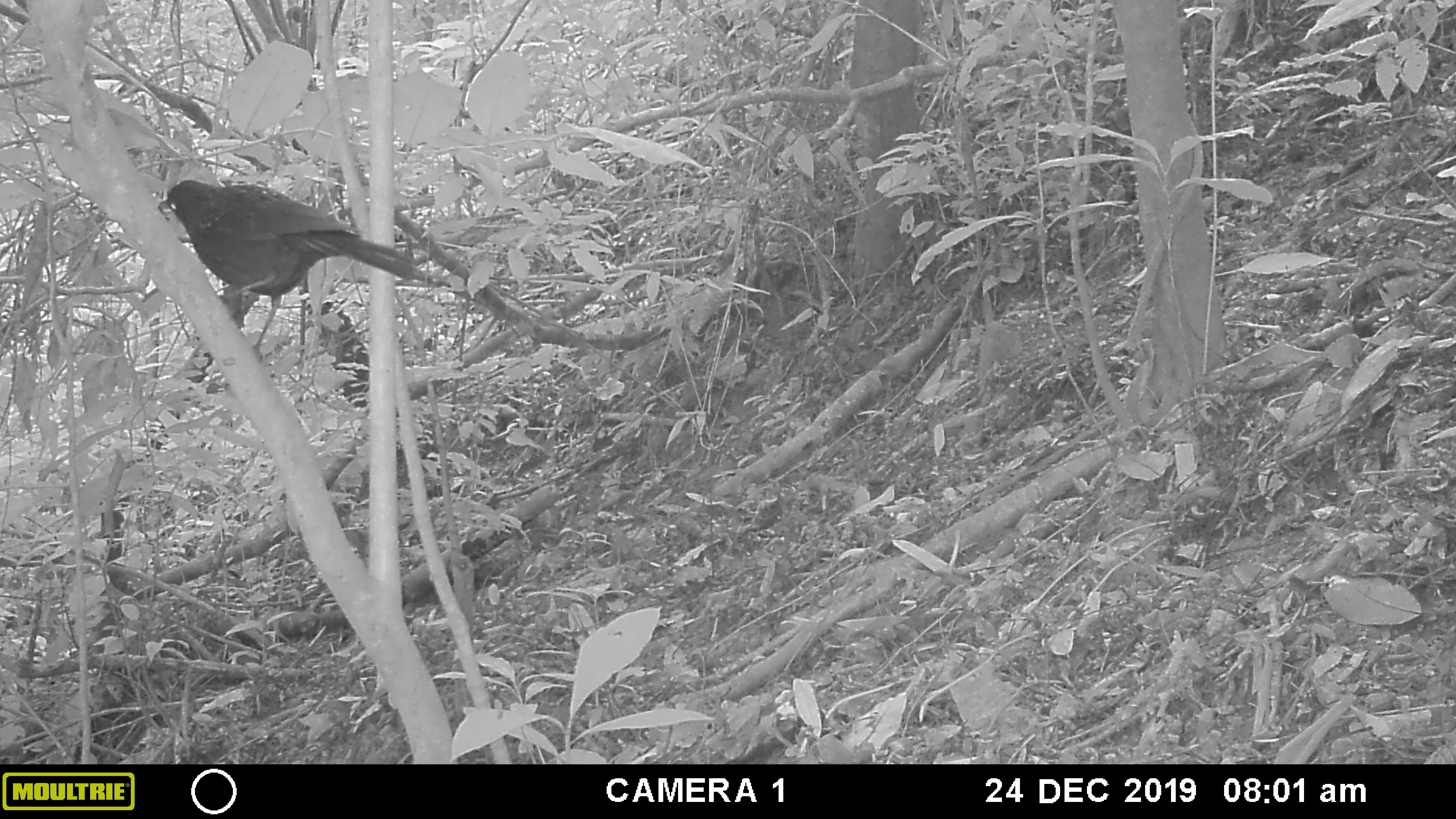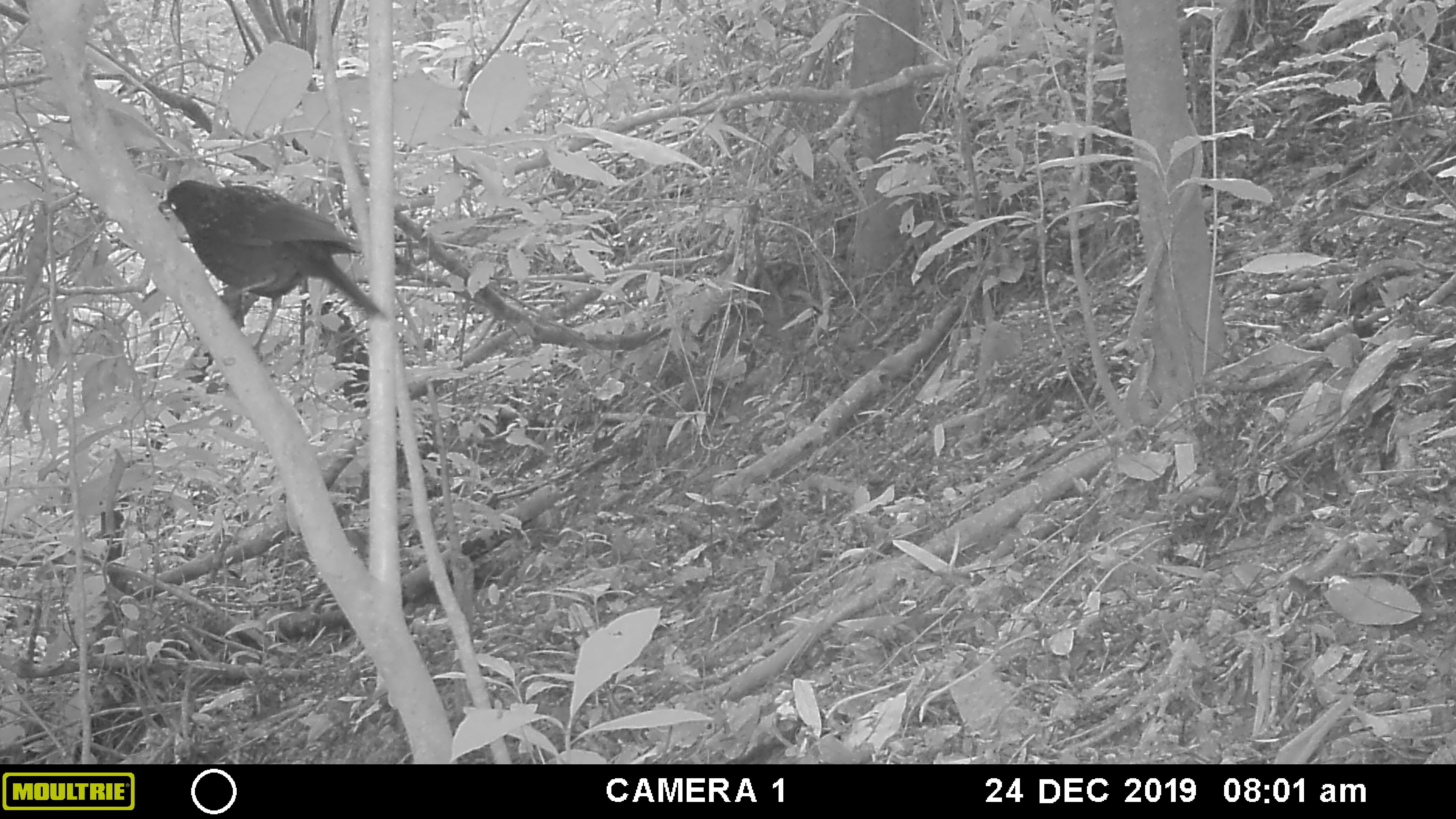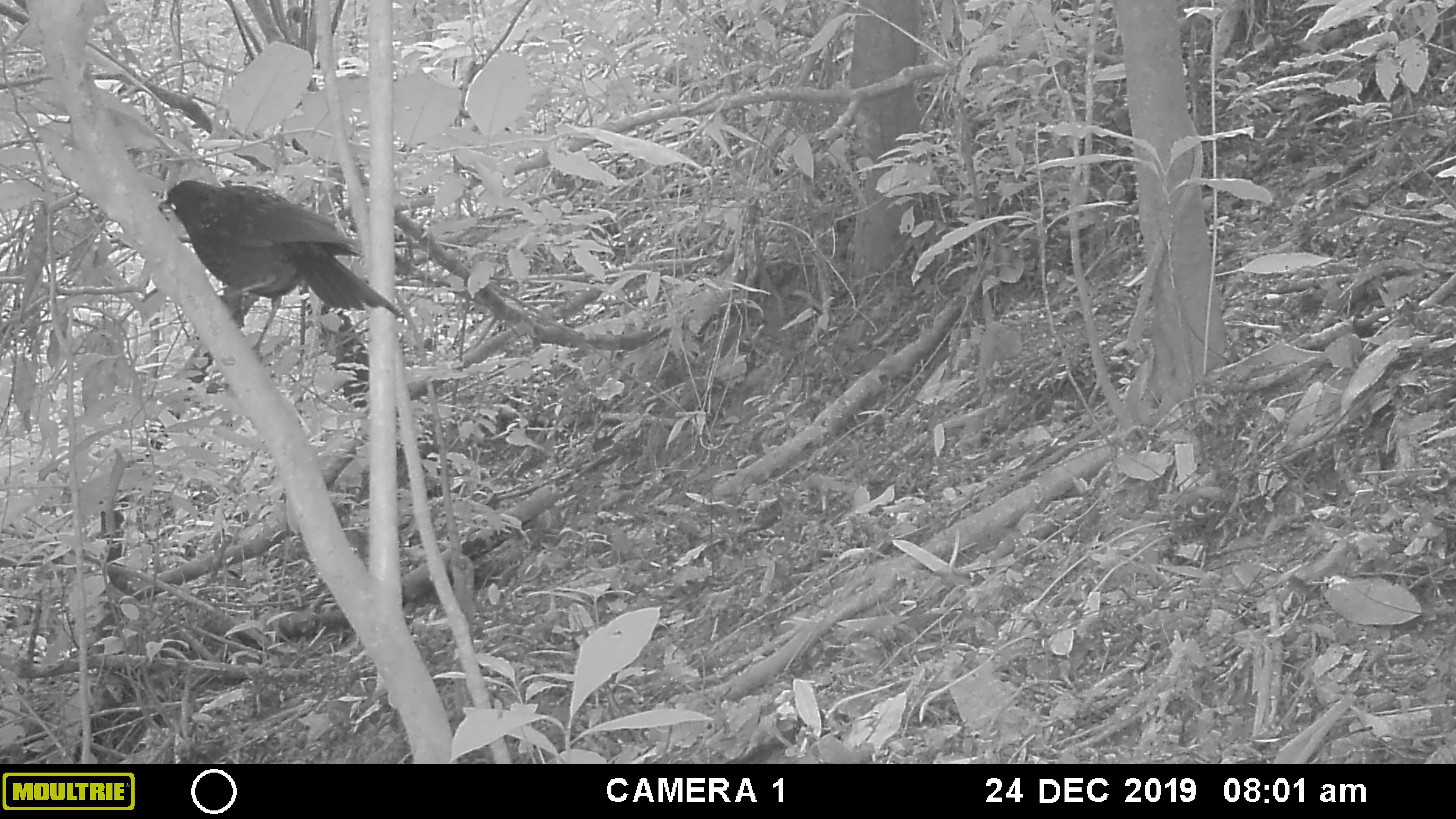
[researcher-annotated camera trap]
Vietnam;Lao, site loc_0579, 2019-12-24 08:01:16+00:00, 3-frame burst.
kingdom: Animalia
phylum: Chordata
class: Aves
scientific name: Aves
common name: bird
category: unidentified bird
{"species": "unidentified bird (bird) (Aves)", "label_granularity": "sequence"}